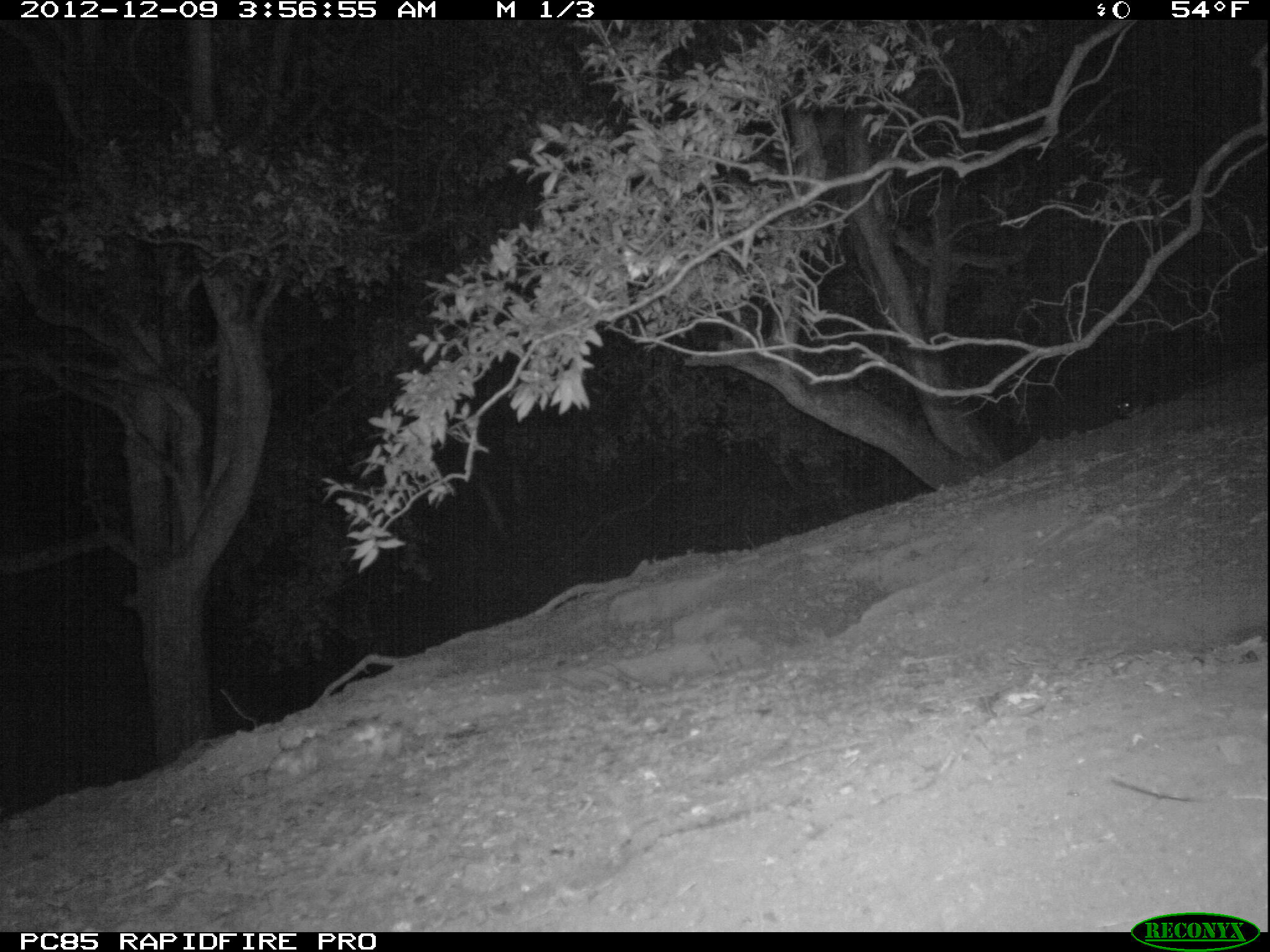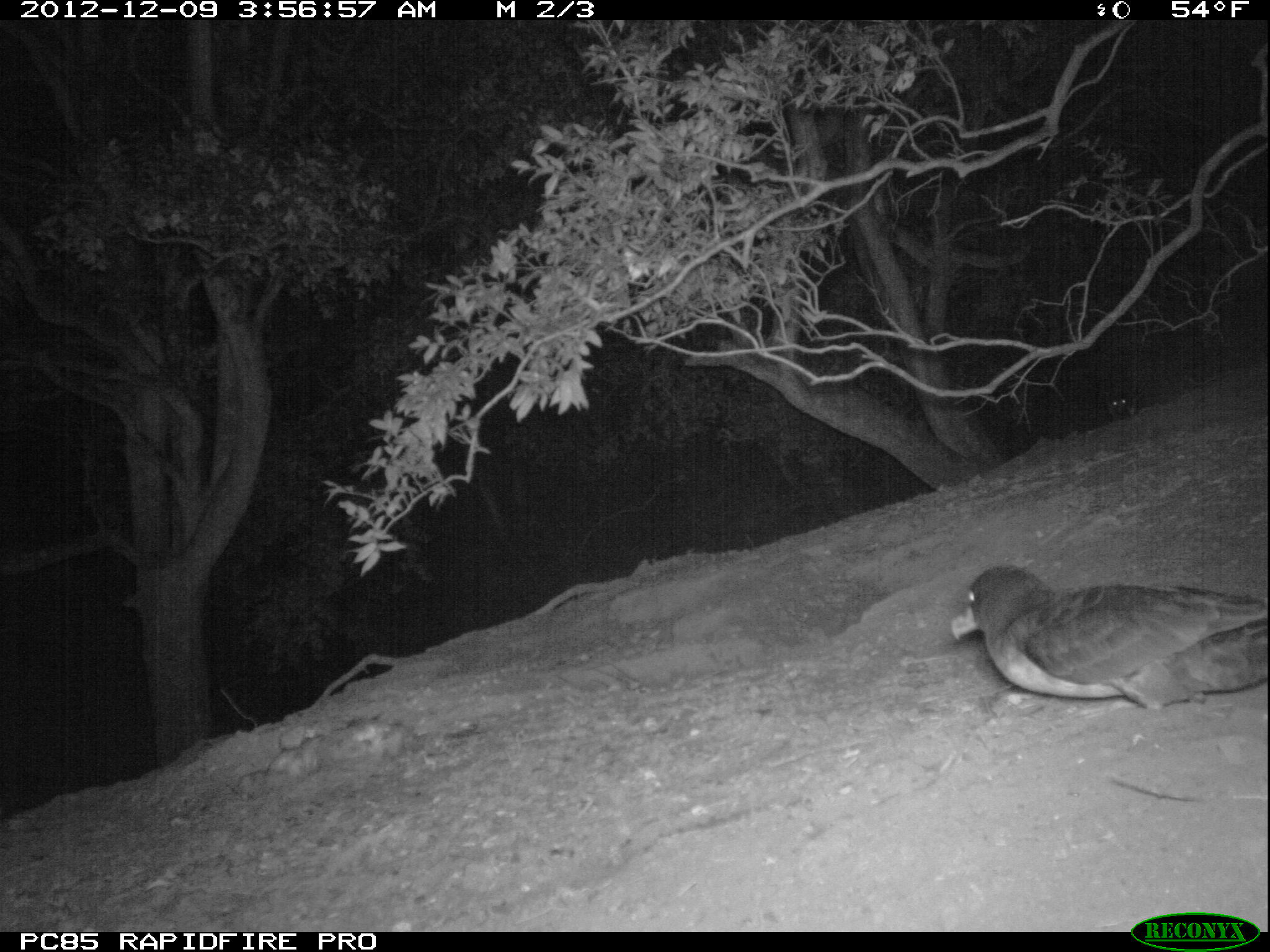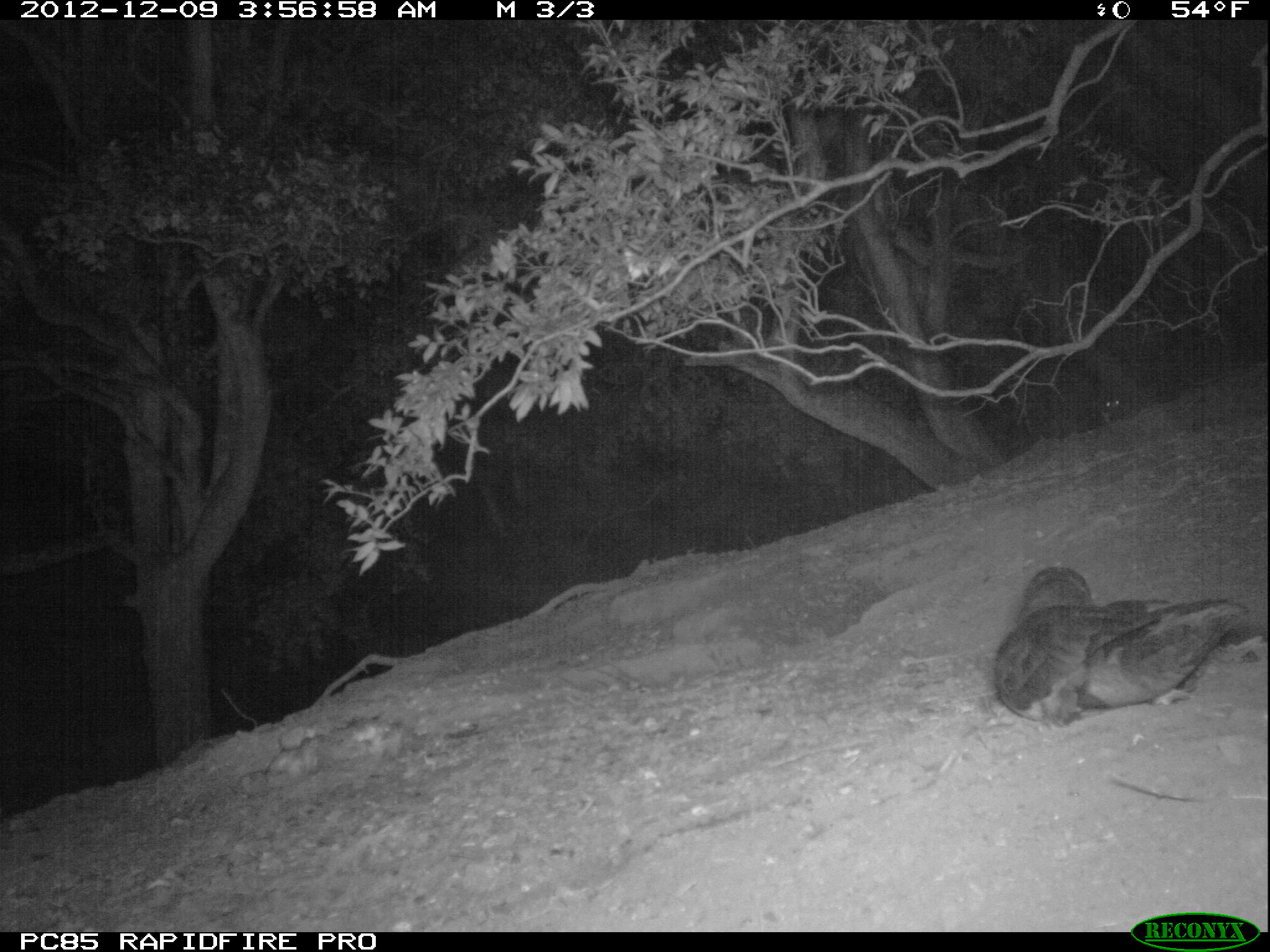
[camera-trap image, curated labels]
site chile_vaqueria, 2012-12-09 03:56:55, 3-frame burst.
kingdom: Animalia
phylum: Chordata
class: Aves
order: Procellariiformes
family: Procellariidae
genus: Calonectris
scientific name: Calonectris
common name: shearwater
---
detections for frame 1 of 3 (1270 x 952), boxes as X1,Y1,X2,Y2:
shearwater: 1114,382,1155,425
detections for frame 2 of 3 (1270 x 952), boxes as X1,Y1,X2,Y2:
shearwater: 949,560,1270,715; 1102,387,1137,418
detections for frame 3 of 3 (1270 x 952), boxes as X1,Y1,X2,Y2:
shearwater: 990,561,1261,726; 1094,393,1126,428